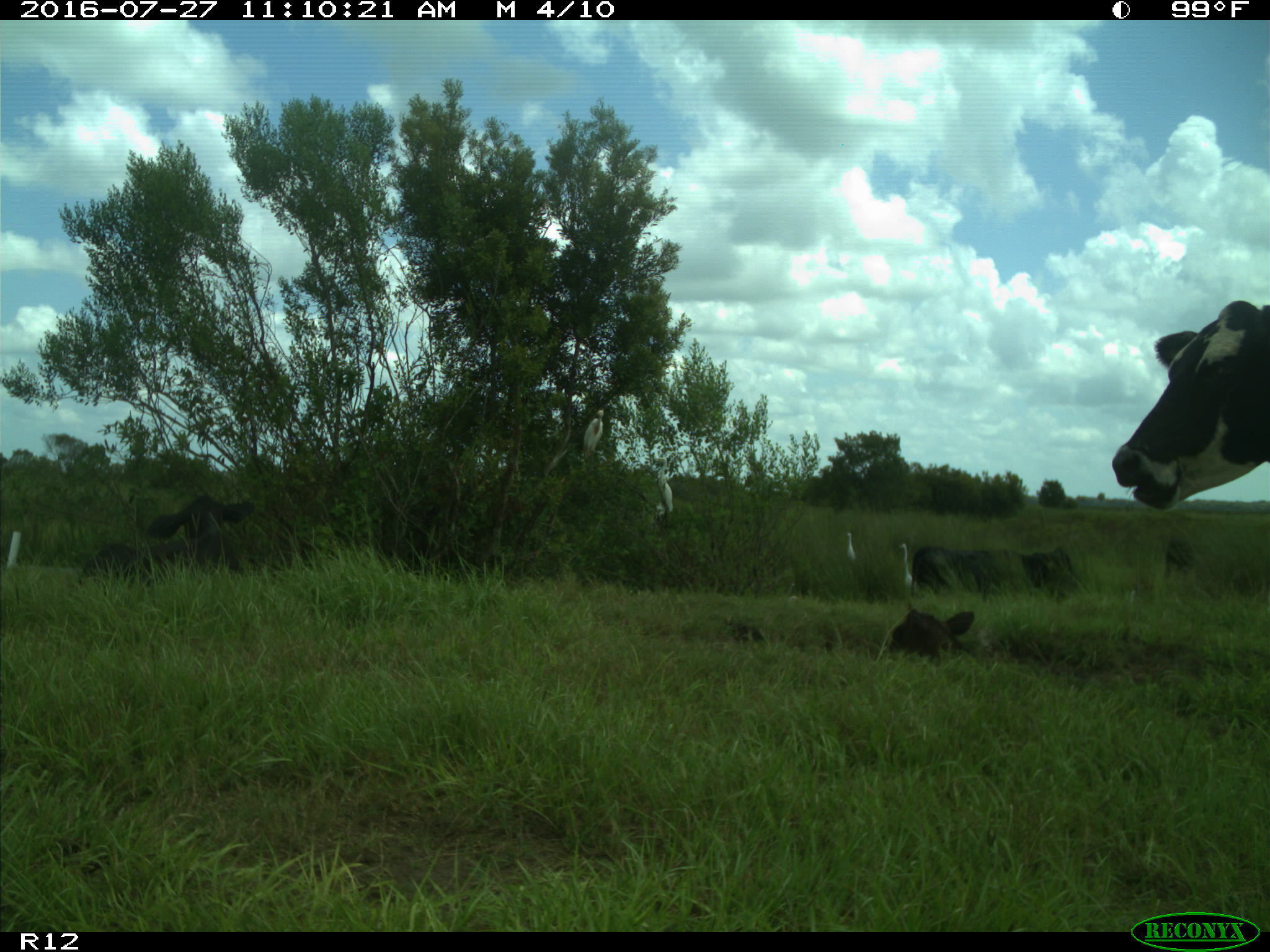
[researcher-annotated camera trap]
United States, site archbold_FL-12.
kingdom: Animalia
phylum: Chordata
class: Mammalia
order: Artiodactyla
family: Bovidae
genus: Bos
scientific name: Bos taurus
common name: domestic cow